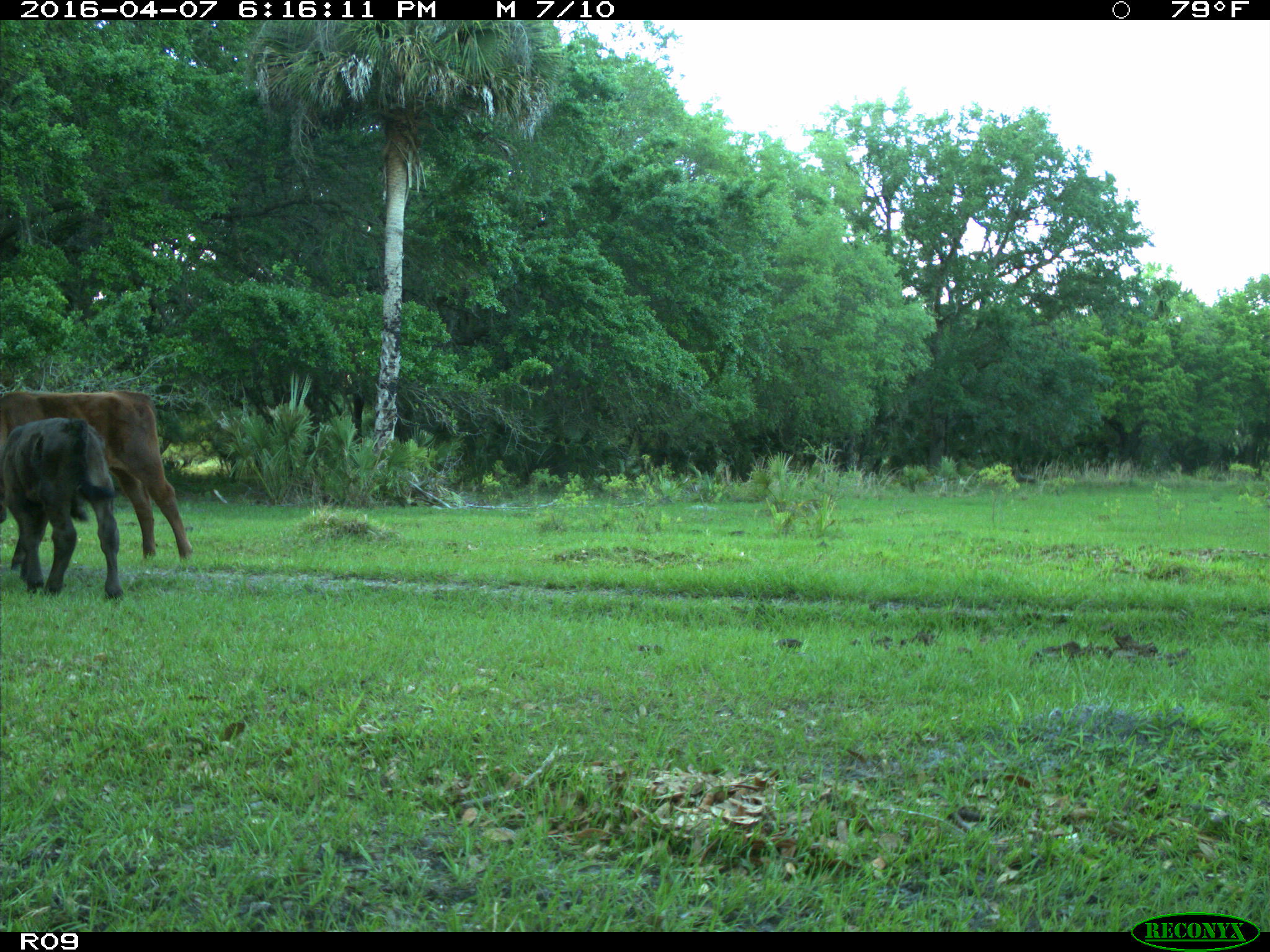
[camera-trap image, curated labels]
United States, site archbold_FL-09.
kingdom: Animalia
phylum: Chordata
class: Mammalia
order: Artiodactyla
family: Bovidae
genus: Bos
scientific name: Bos taurus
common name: domestic cow